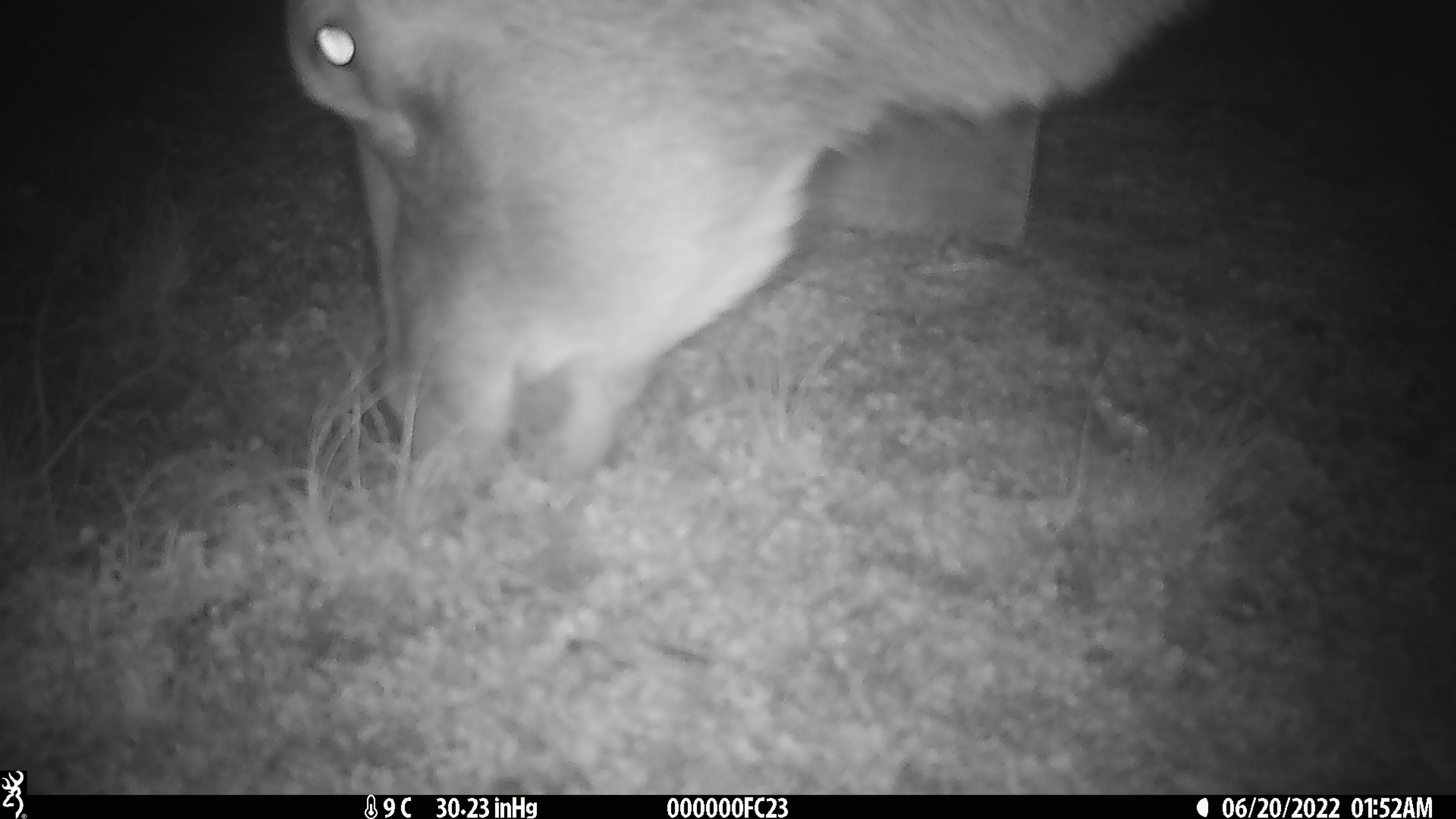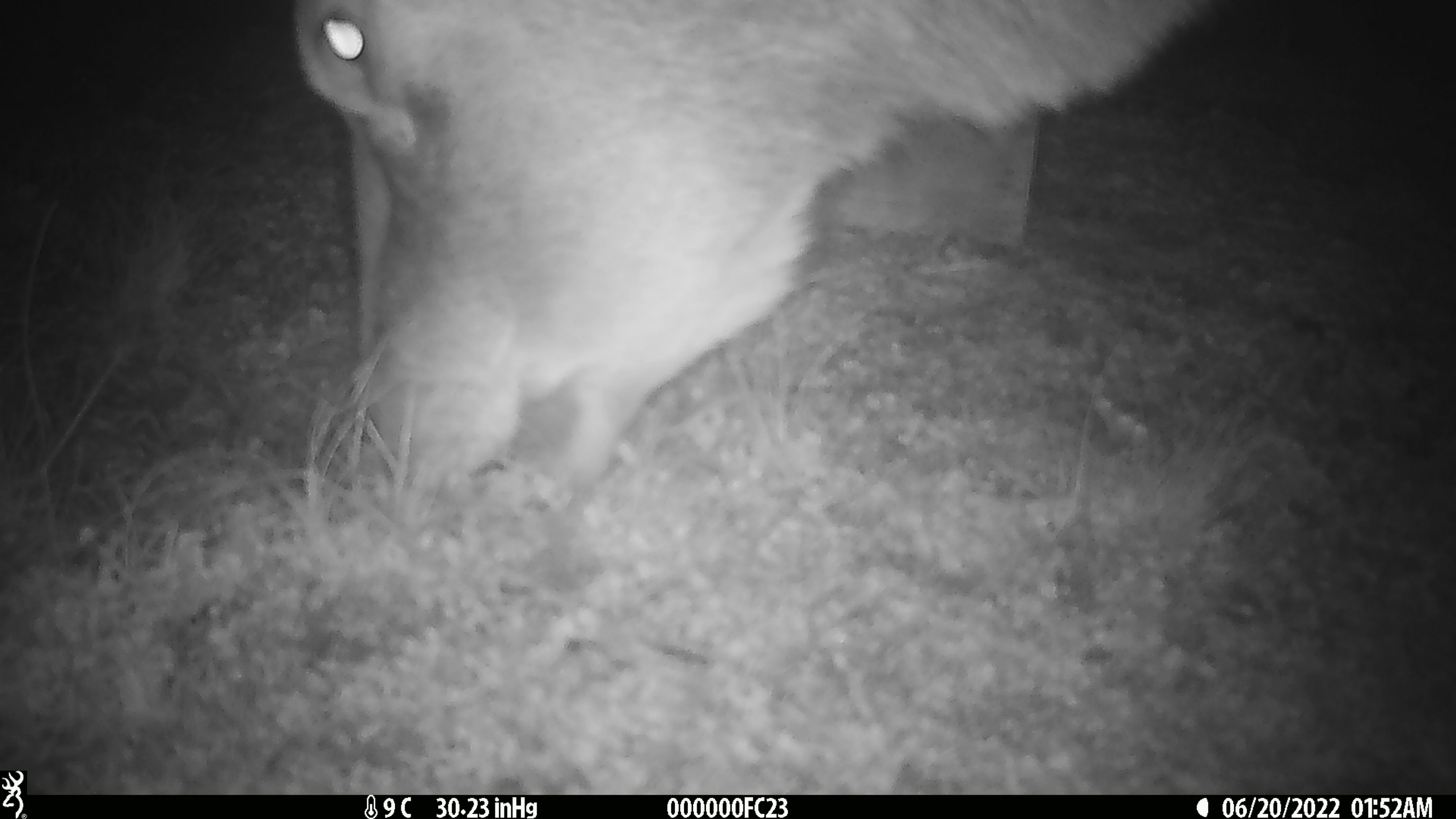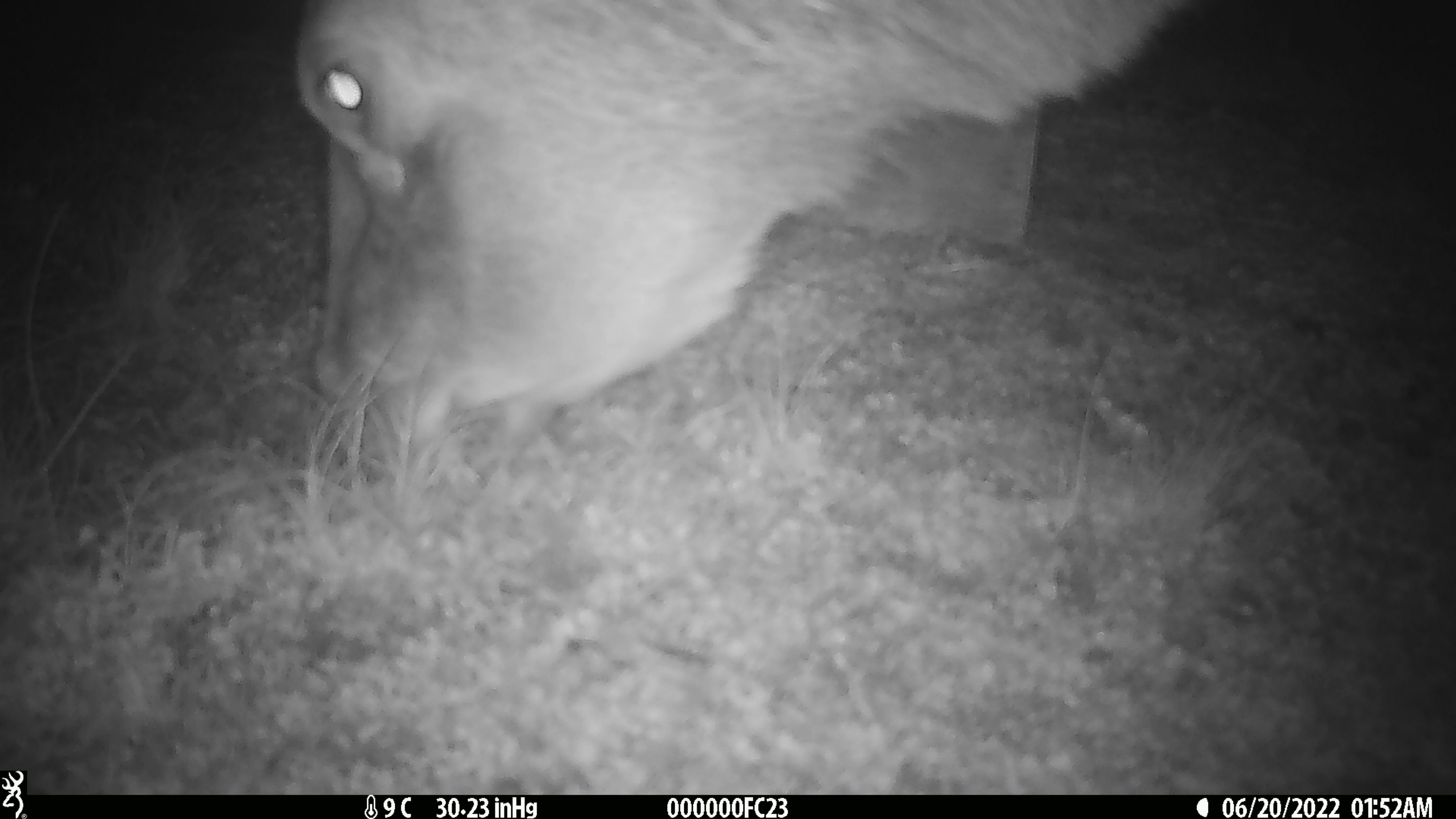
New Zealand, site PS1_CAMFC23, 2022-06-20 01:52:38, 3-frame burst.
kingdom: Animalia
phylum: Chordata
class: Mammalia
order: Artiodactyla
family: Cervidae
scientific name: Cervidae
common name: deer